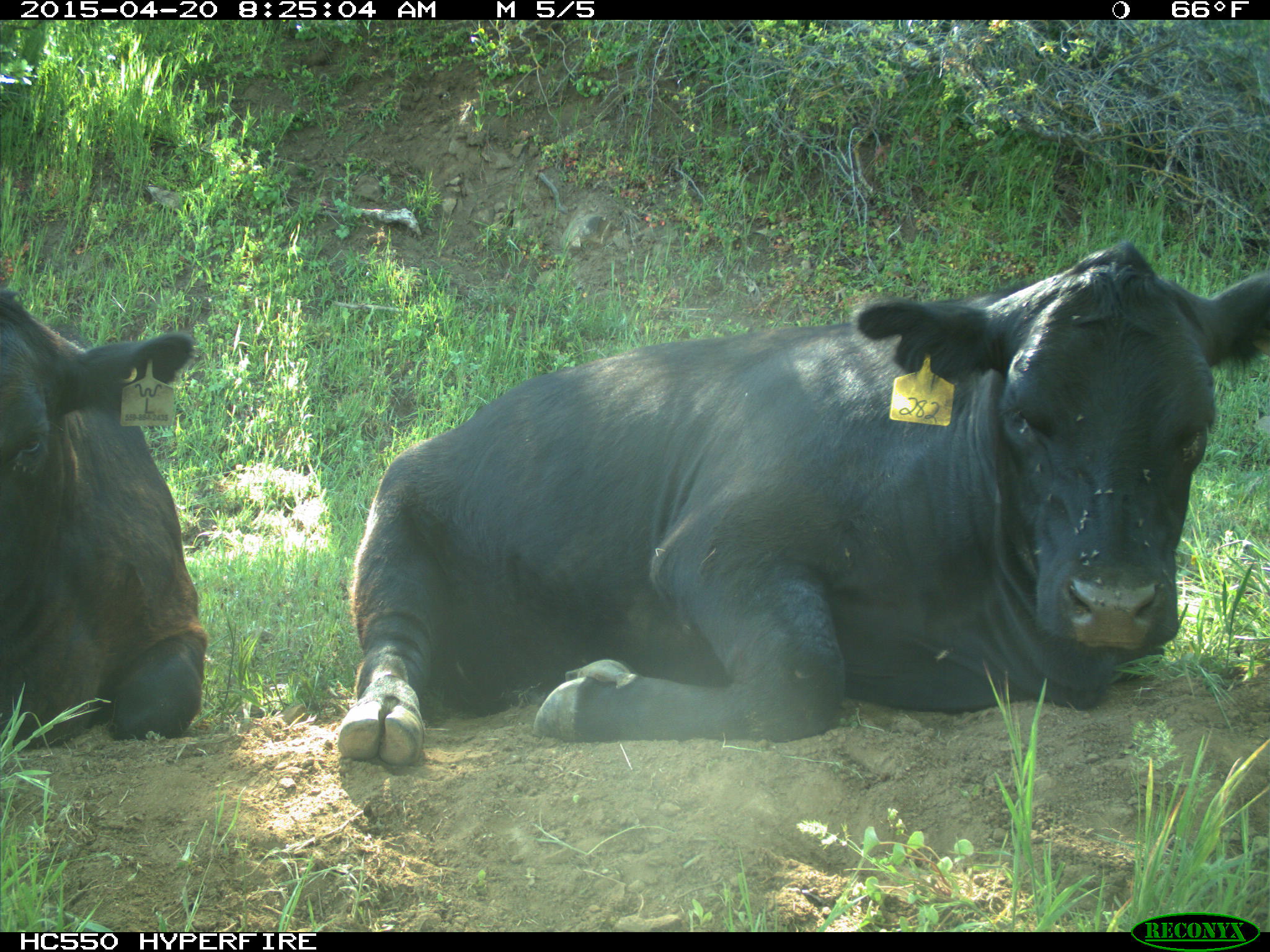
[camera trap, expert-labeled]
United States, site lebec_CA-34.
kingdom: Animalia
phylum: Chordata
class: Mammalia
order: Artiodactyla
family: Bovidae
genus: Bos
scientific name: Bos taurus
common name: domestic cow